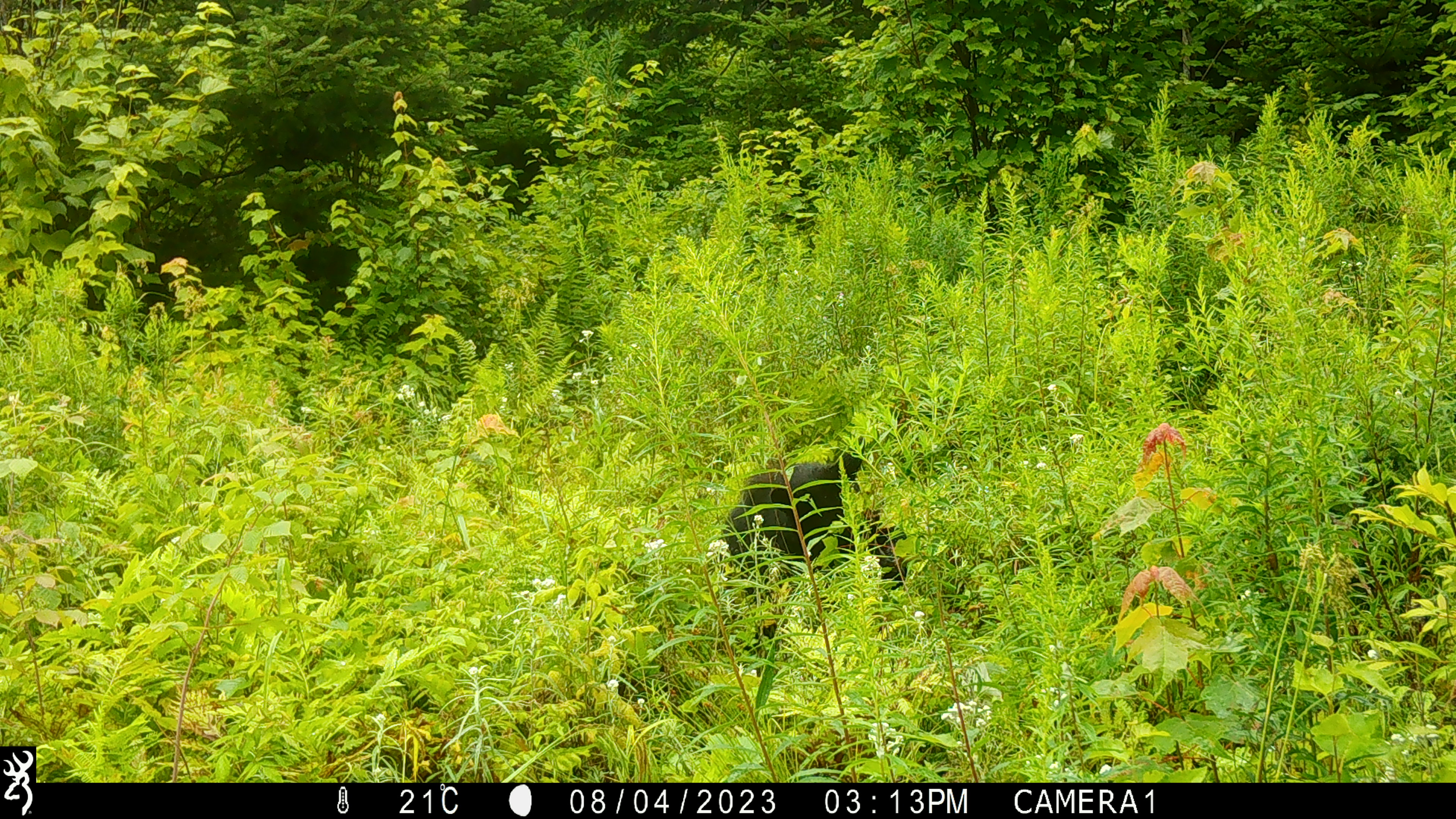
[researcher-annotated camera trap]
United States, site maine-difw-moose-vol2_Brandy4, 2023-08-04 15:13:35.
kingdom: Animalia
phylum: Chordata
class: Mammalia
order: Carnivora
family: Ursidae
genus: Ursus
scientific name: Ursus americanus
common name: black bear